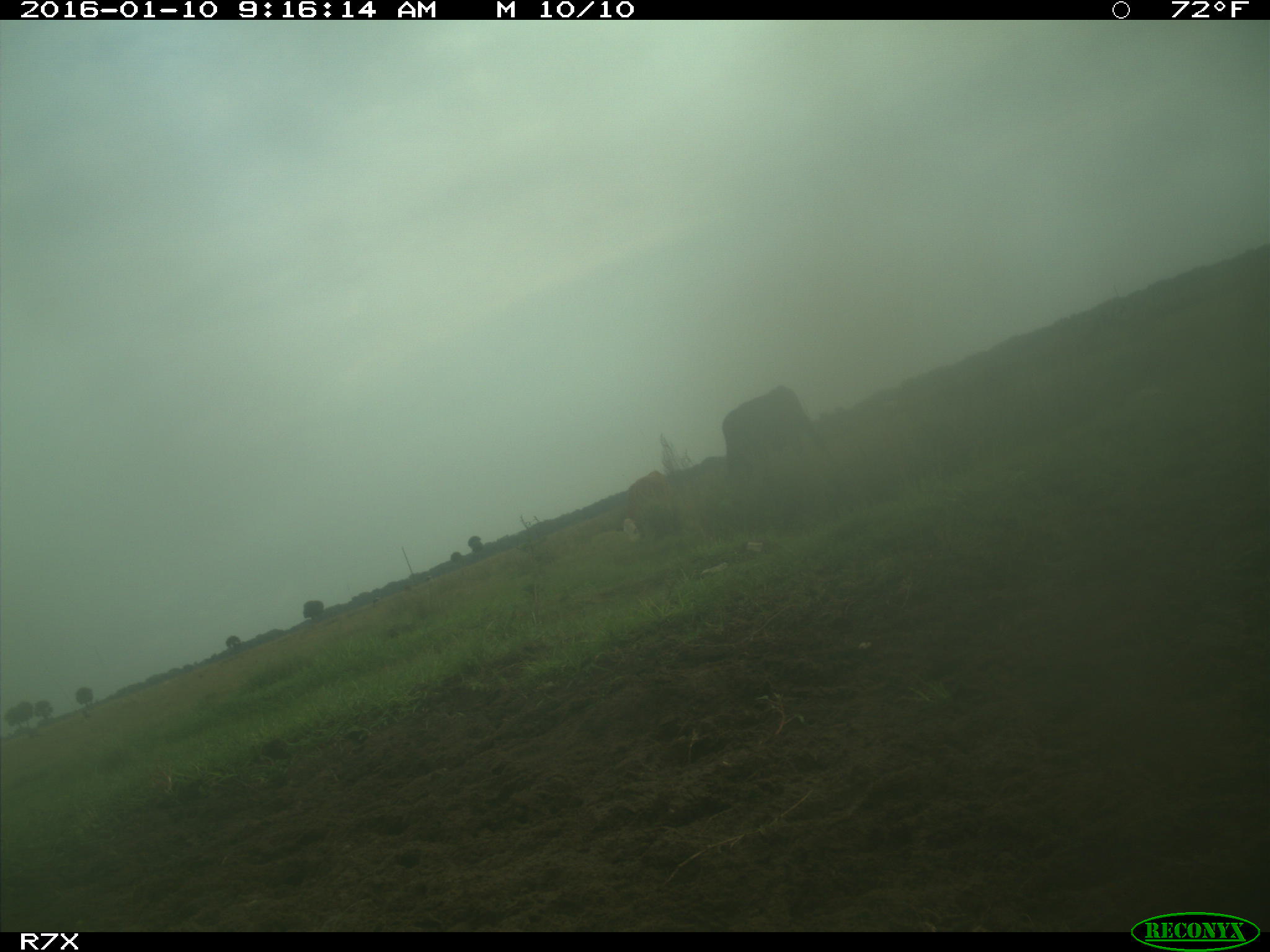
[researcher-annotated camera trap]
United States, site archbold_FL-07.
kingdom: Animalia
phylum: Chordata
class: Mammalia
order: Artiodactyla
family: Bovidae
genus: Bos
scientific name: Bos taurus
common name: domestic cow